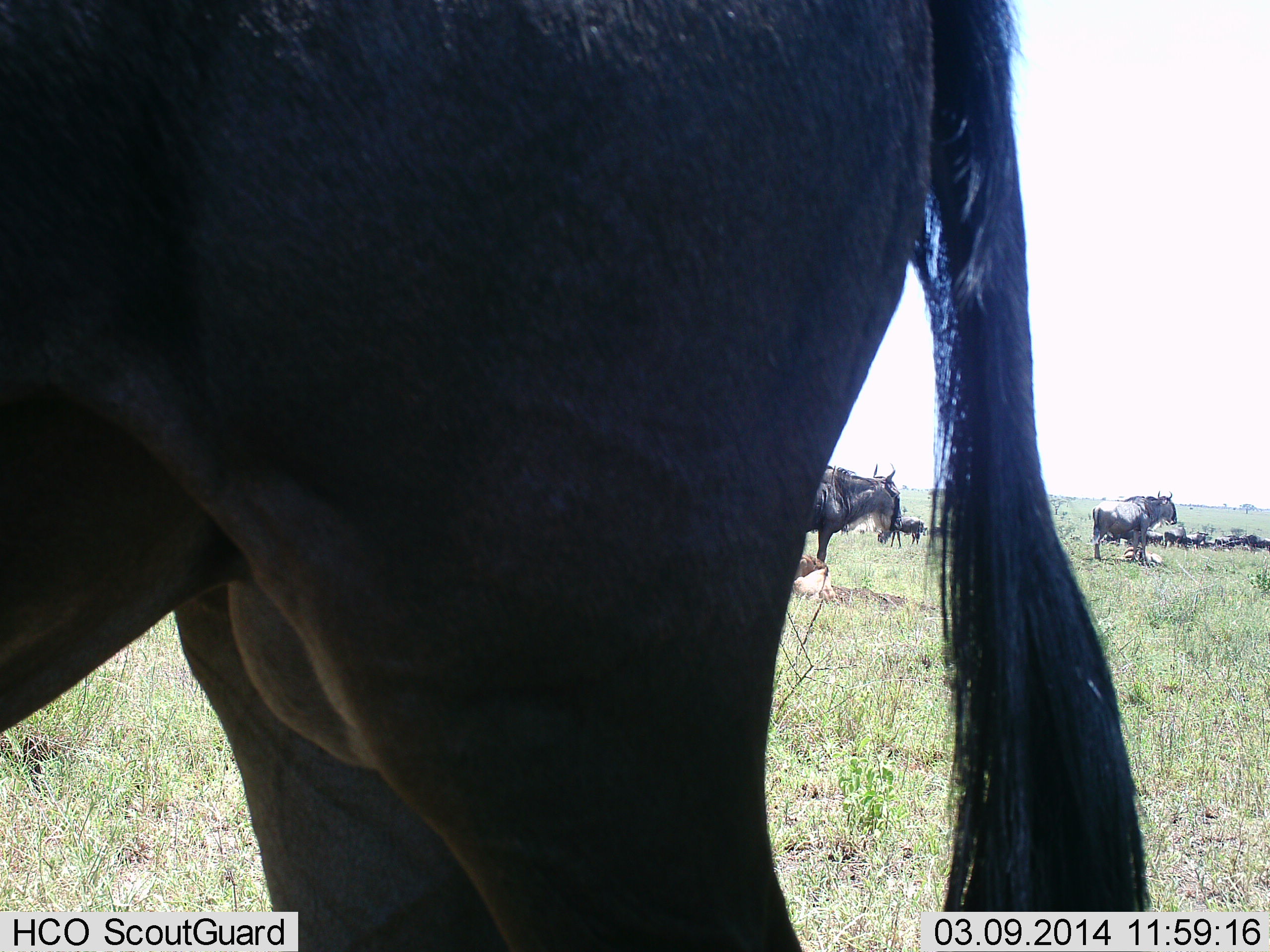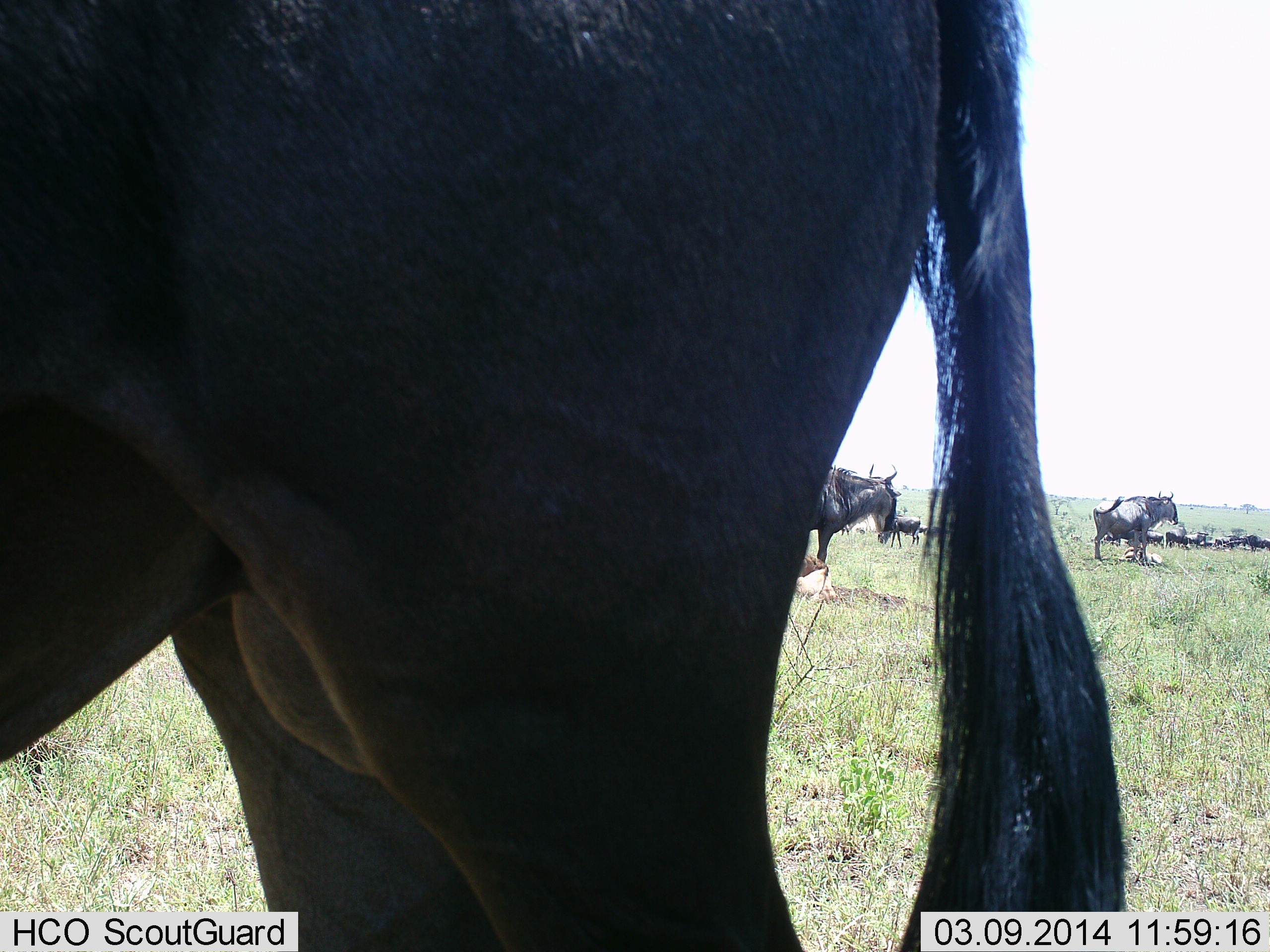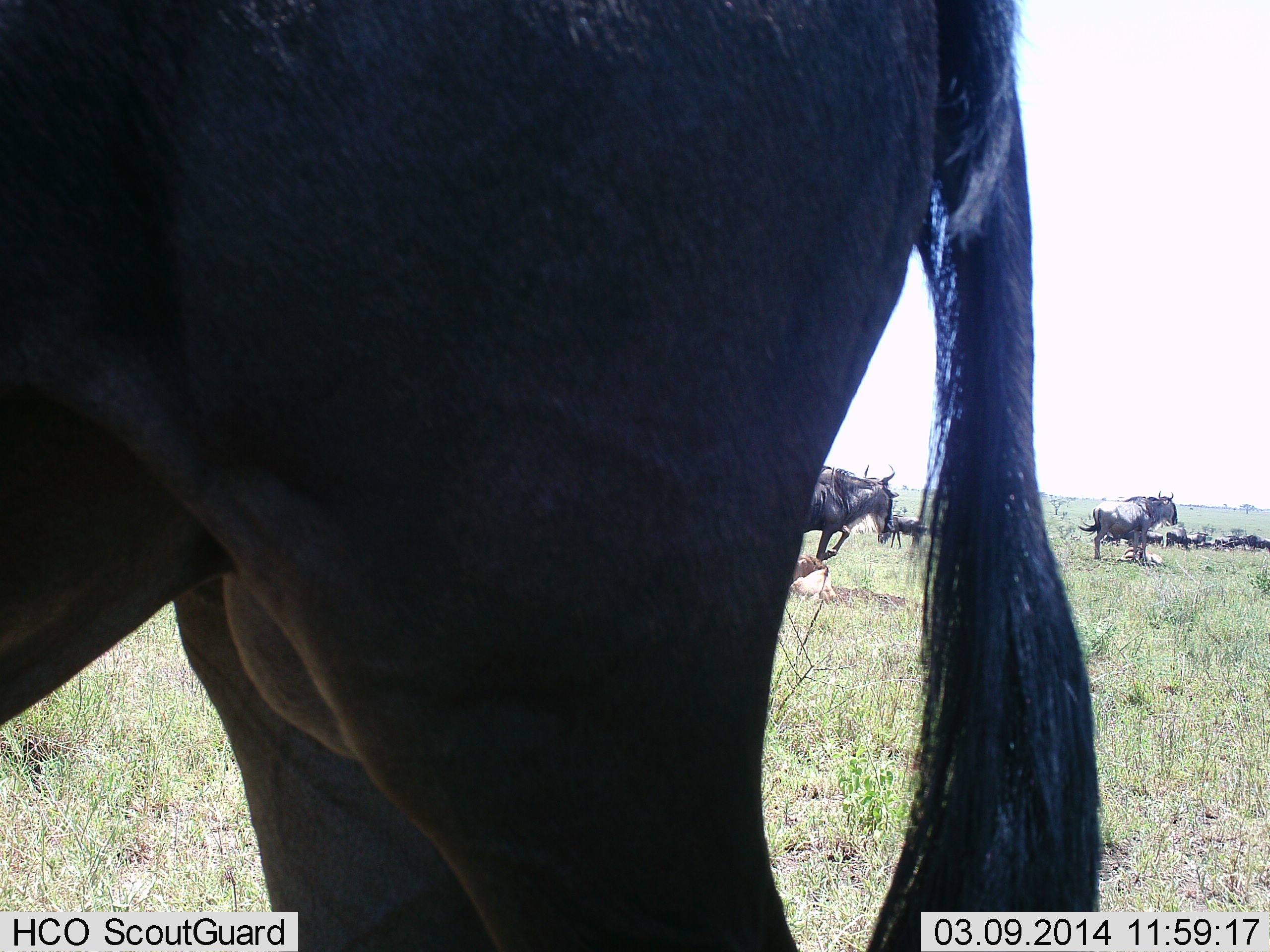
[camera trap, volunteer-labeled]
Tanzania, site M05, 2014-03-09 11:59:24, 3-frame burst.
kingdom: Animalia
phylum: Chordata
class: Mammalia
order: Artiodactyla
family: Bovidae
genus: Connochaetes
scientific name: Connochaetes taurinus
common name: blue wildebeest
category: wildebeest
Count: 11-50.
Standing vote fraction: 100%.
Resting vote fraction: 30%.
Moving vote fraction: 10%.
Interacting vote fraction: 0%.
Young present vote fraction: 0%.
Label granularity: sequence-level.